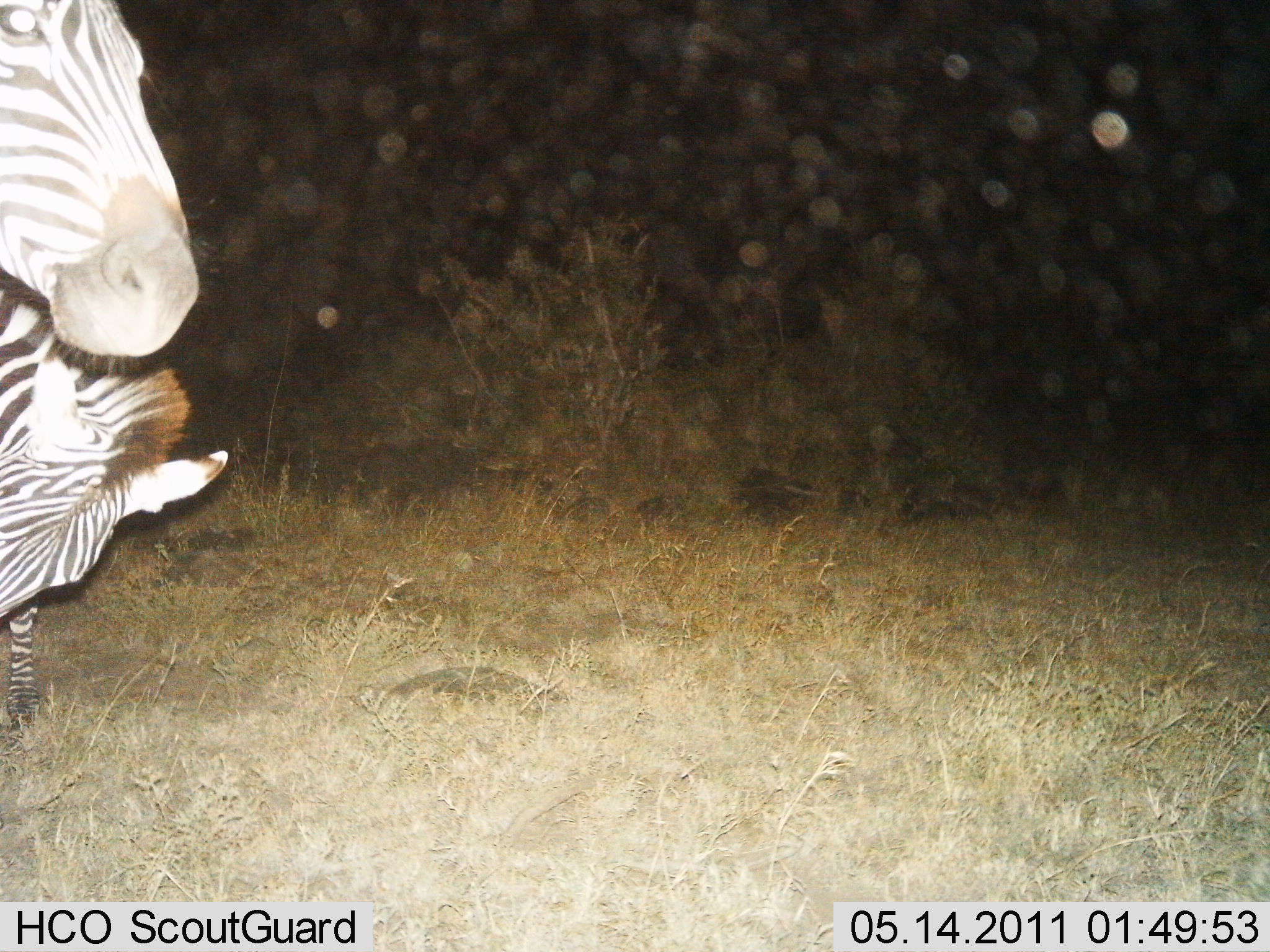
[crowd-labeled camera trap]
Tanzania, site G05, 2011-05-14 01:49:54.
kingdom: Animalia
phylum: Chordata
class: Mammalia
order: Perissodactyla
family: Equidae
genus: Equus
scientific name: Equus quagga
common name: plains zebra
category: zebra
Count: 2.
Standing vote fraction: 91%.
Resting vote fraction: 0%.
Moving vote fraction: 0%.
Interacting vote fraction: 27%.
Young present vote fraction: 9%.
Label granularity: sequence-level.